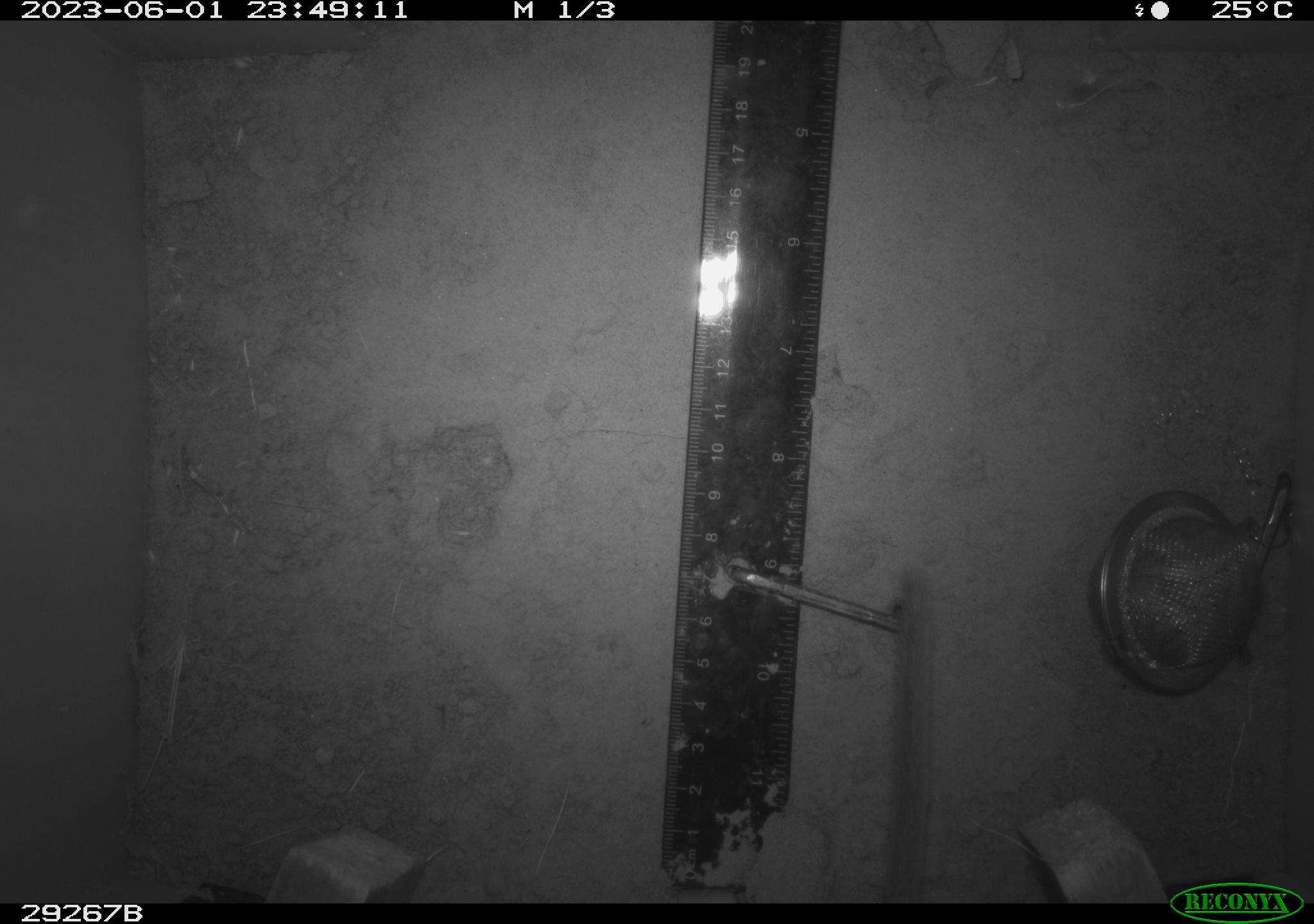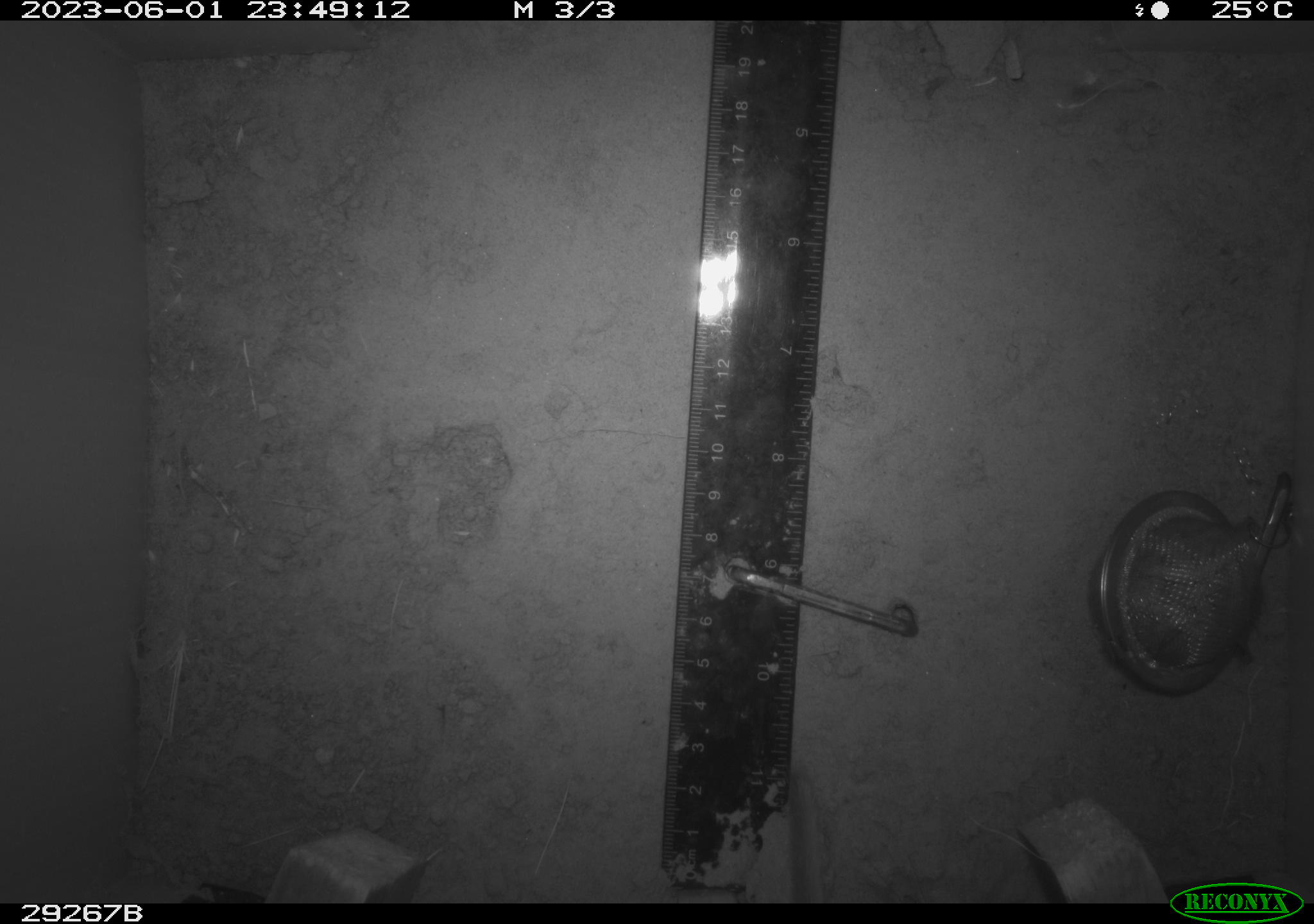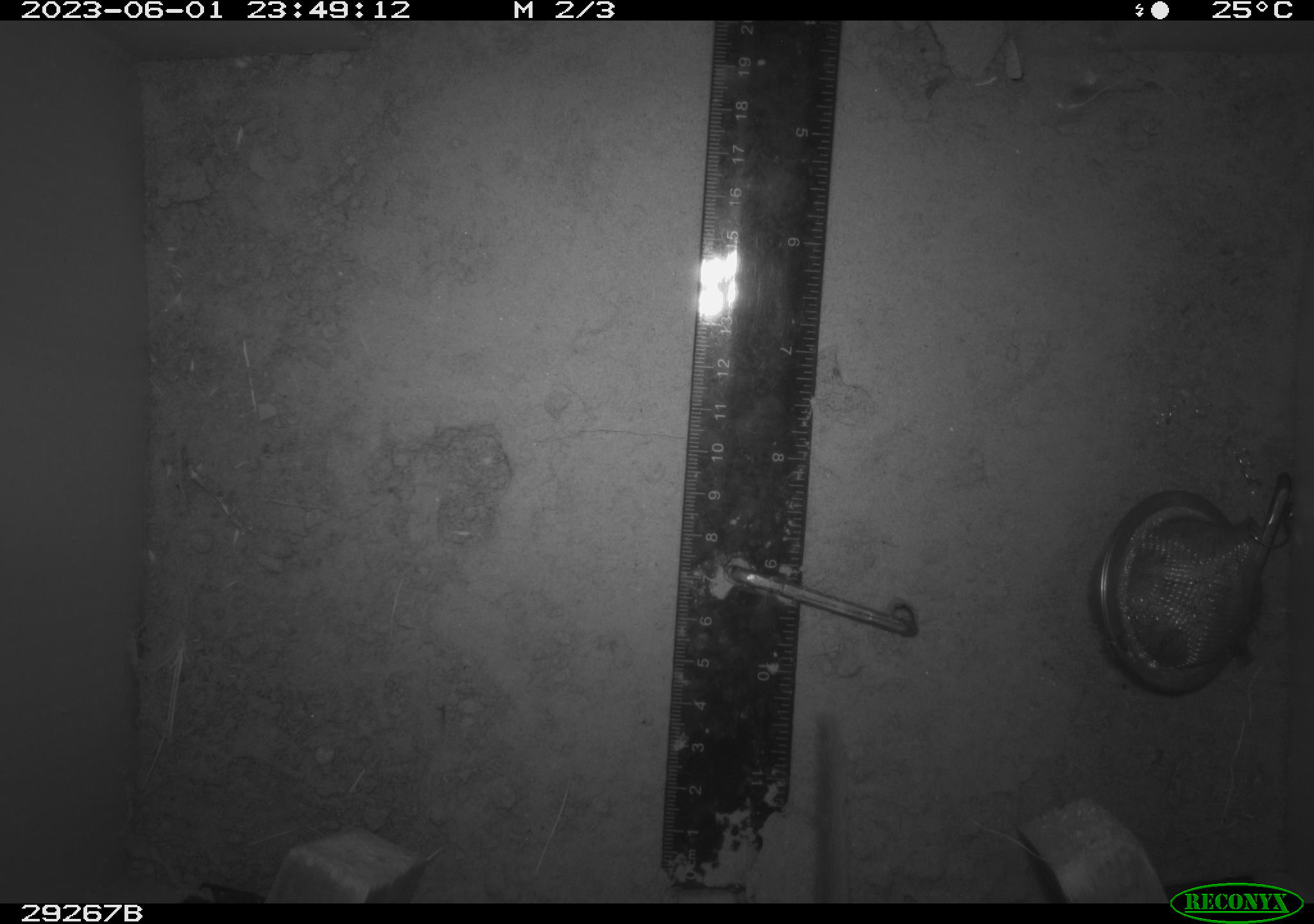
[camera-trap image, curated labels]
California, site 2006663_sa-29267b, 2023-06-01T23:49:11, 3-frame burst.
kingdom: Animalia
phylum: Chordata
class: Mammalia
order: Rodentia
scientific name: Rodentia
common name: rodent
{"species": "rodent (Rodentia)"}